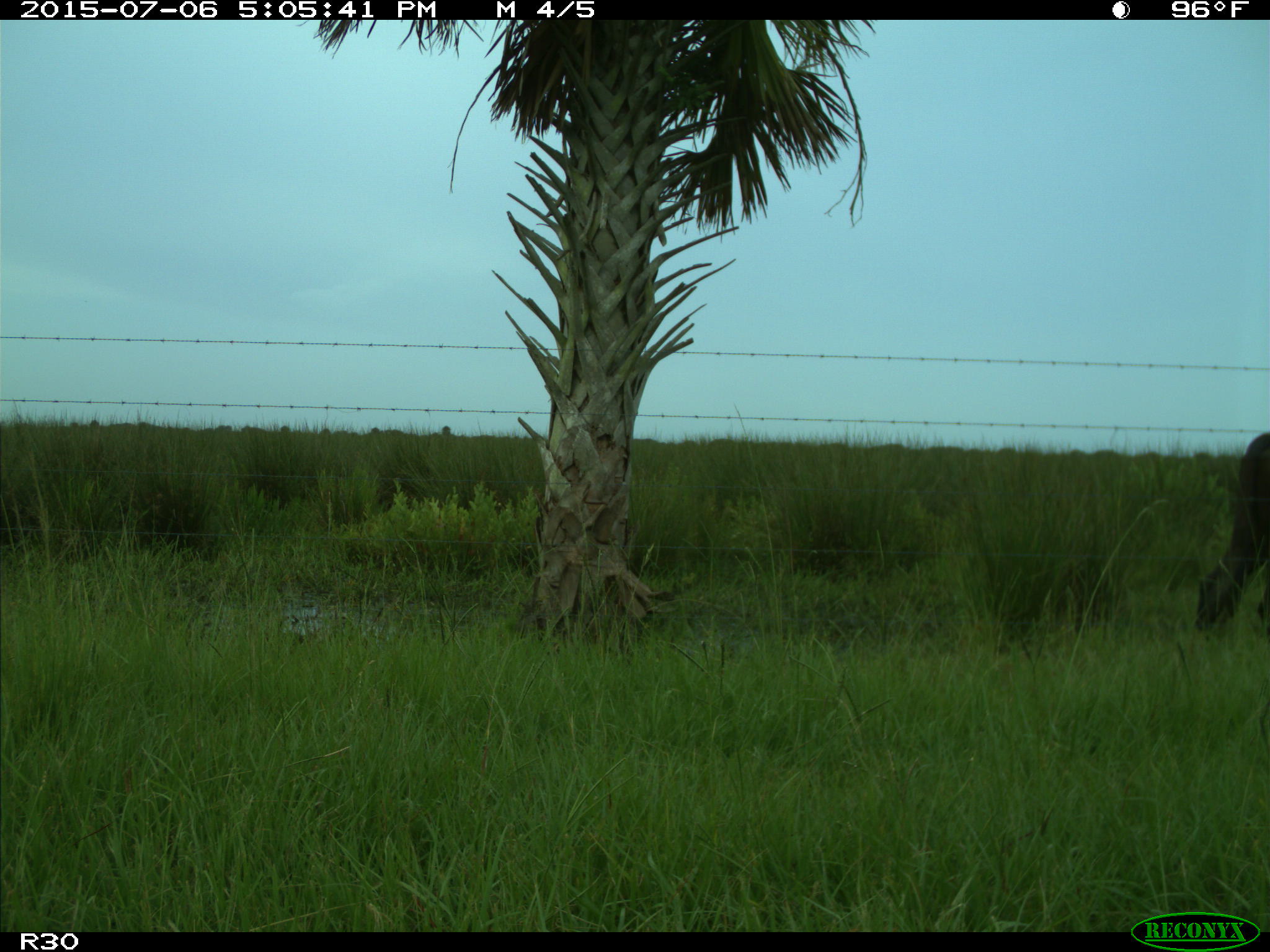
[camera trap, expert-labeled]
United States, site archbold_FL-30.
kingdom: Animalia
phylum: Chordata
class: Mammalia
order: Artiodactyla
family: Bovidae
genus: Bos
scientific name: Bos taurus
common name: domestic cow